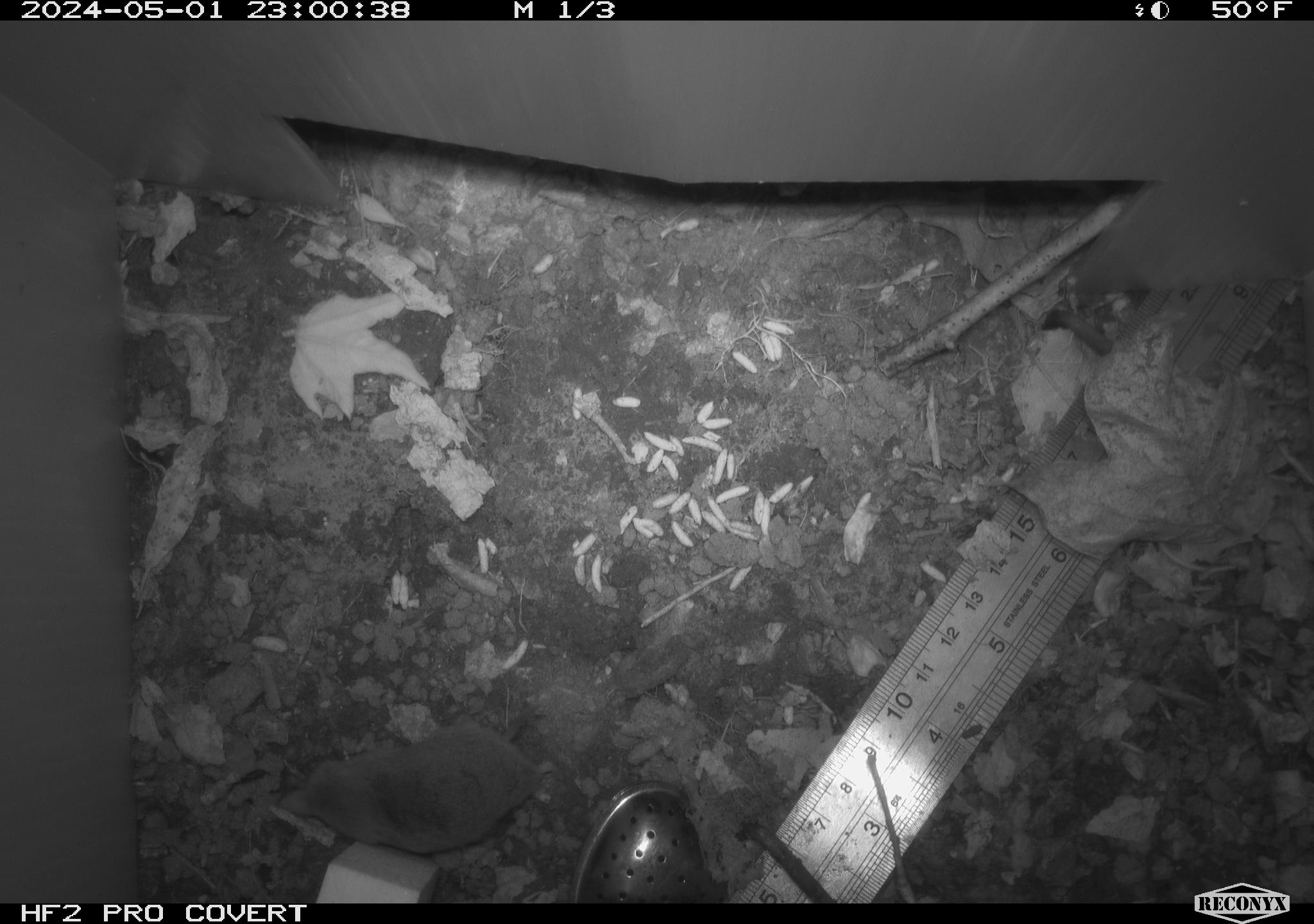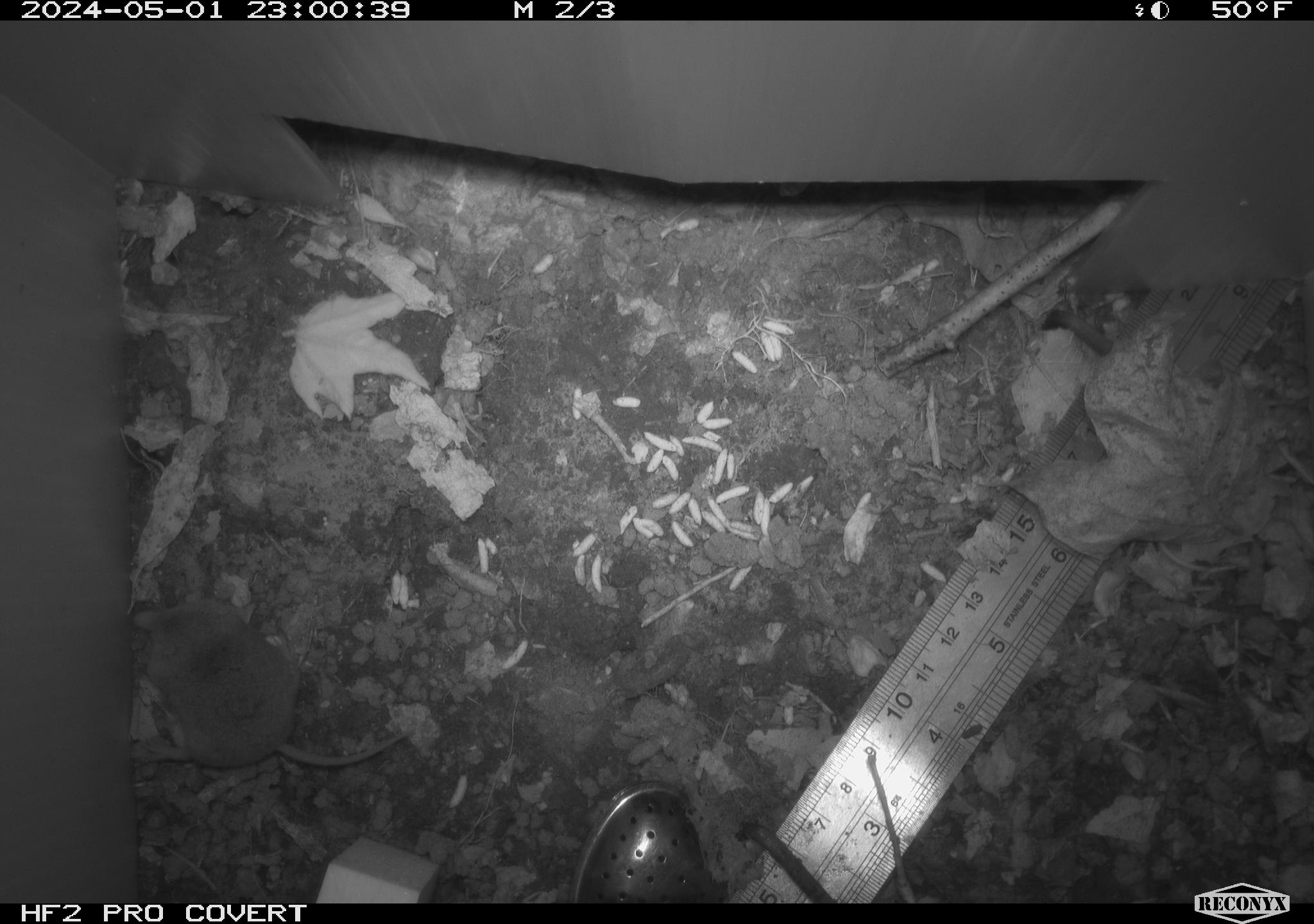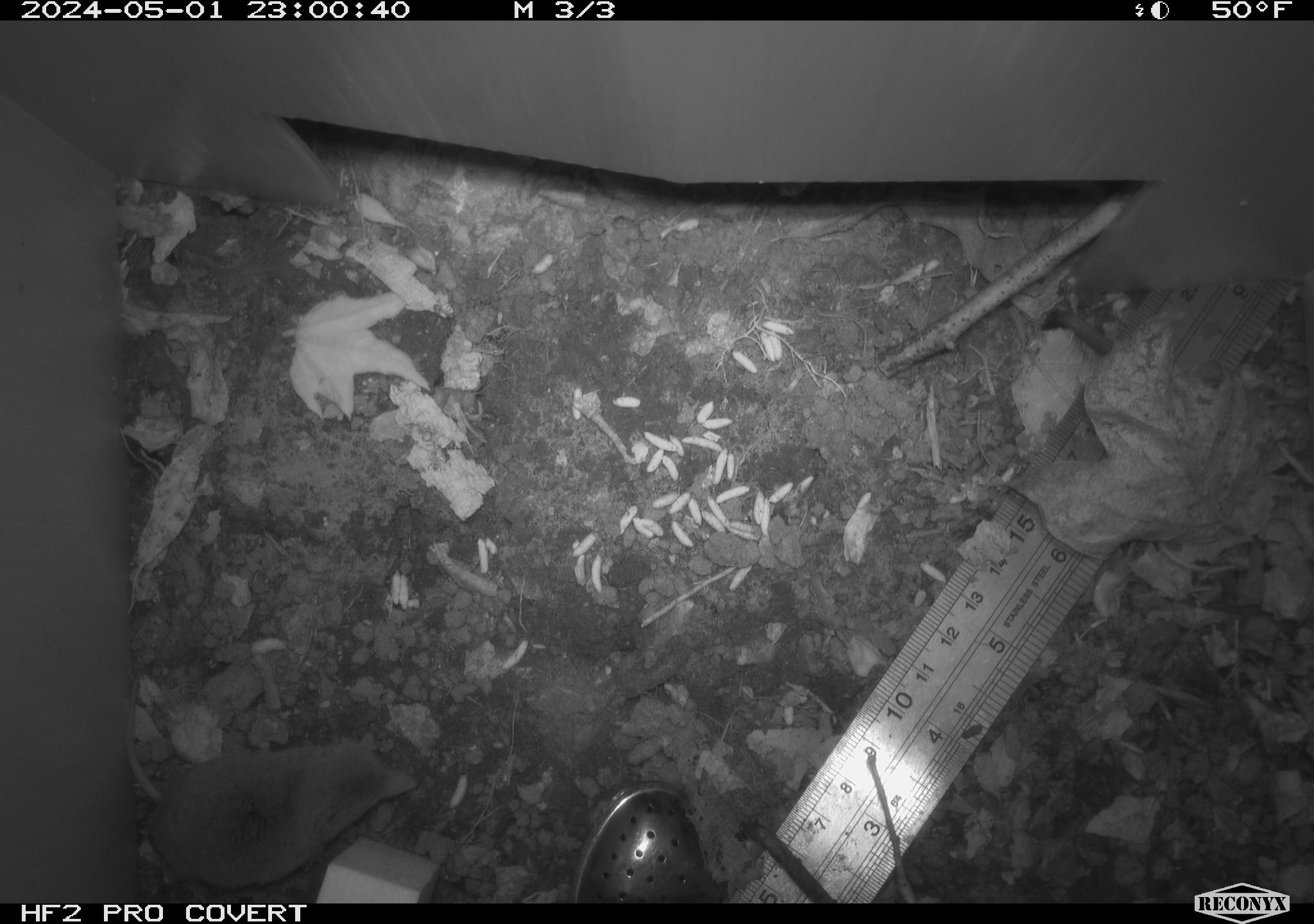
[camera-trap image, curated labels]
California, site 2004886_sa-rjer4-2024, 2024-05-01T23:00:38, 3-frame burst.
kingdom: Animalia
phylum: Chordata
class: Mammalia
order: Eulipotyphla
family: Soricidae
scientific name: Soricidae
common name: shrews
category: soricidae family